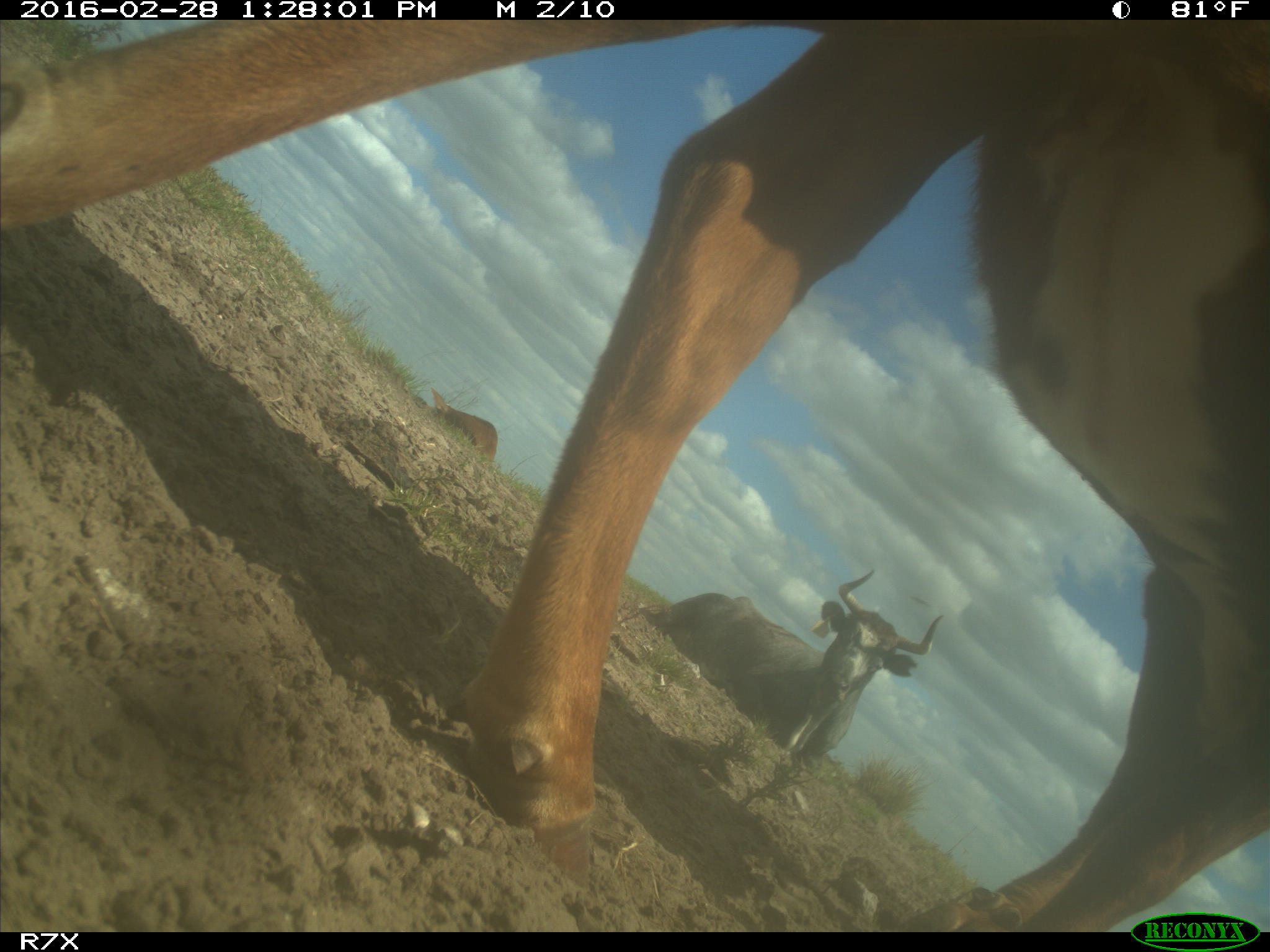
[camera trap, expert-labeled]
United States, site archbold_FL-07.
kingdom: Animalia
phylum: Chordata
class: Mammalia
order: Artiodactyla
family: Bovidae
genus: Bos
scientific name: Bos taurus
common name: domestic cow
Bos taurus (domestic cow).